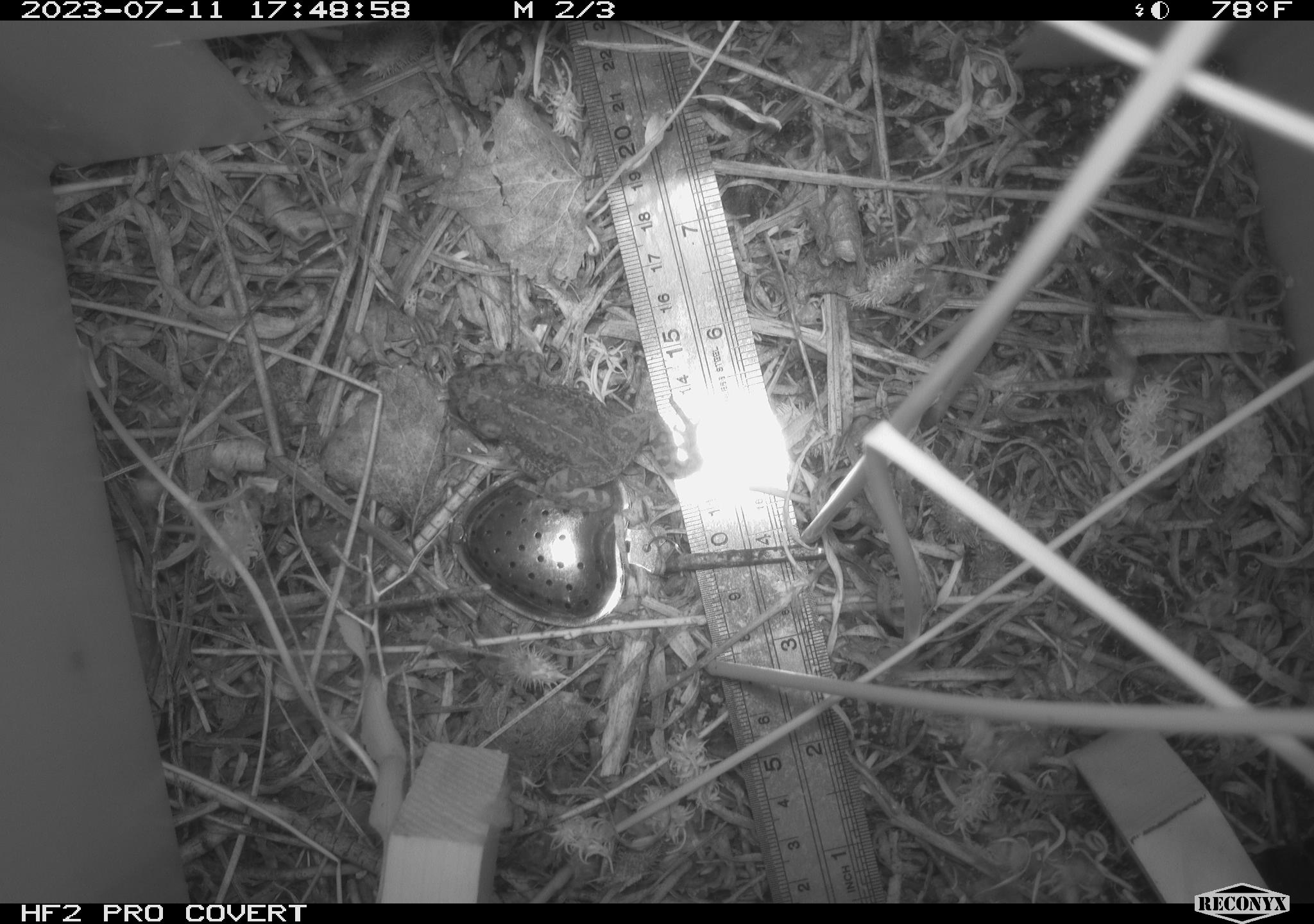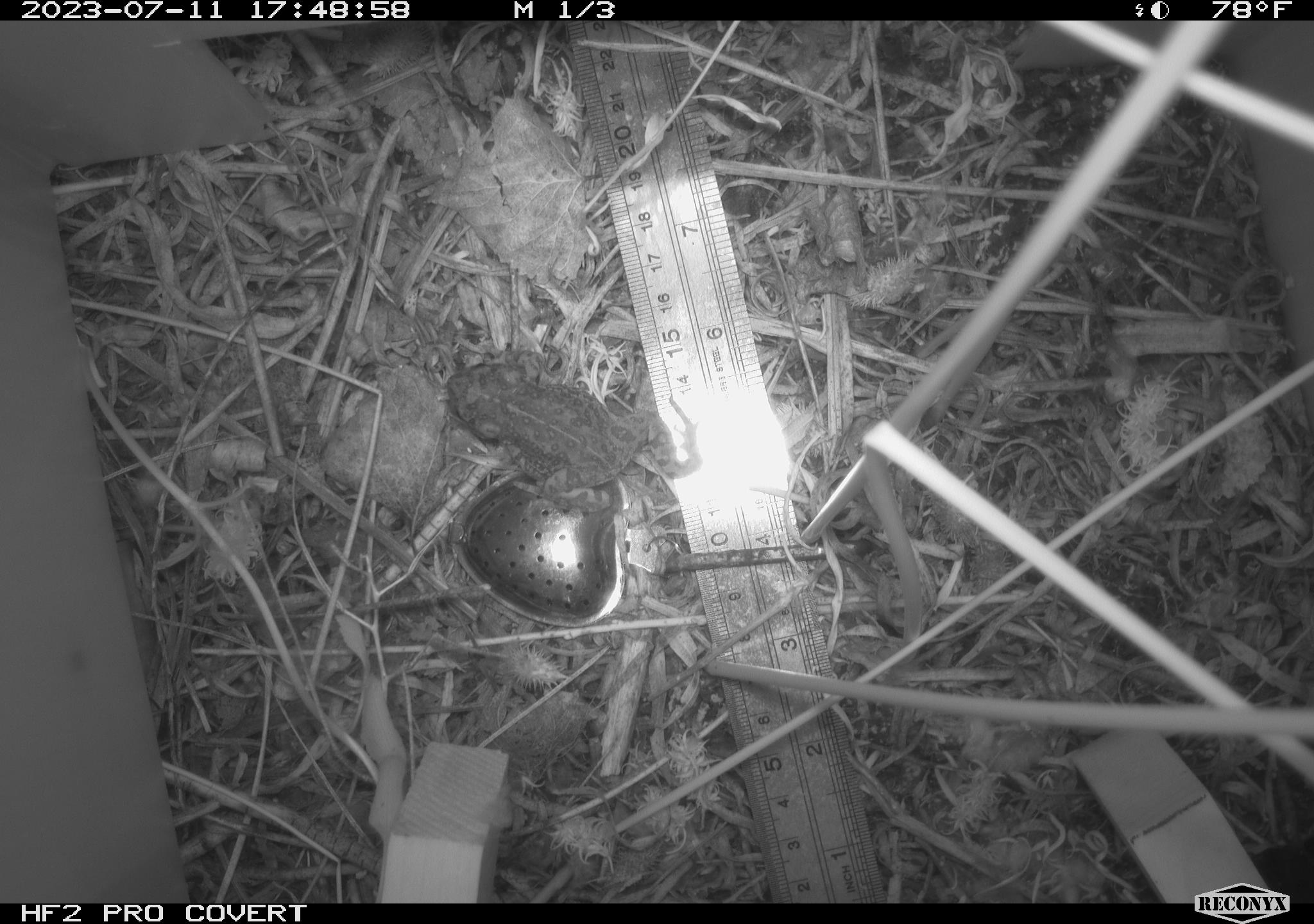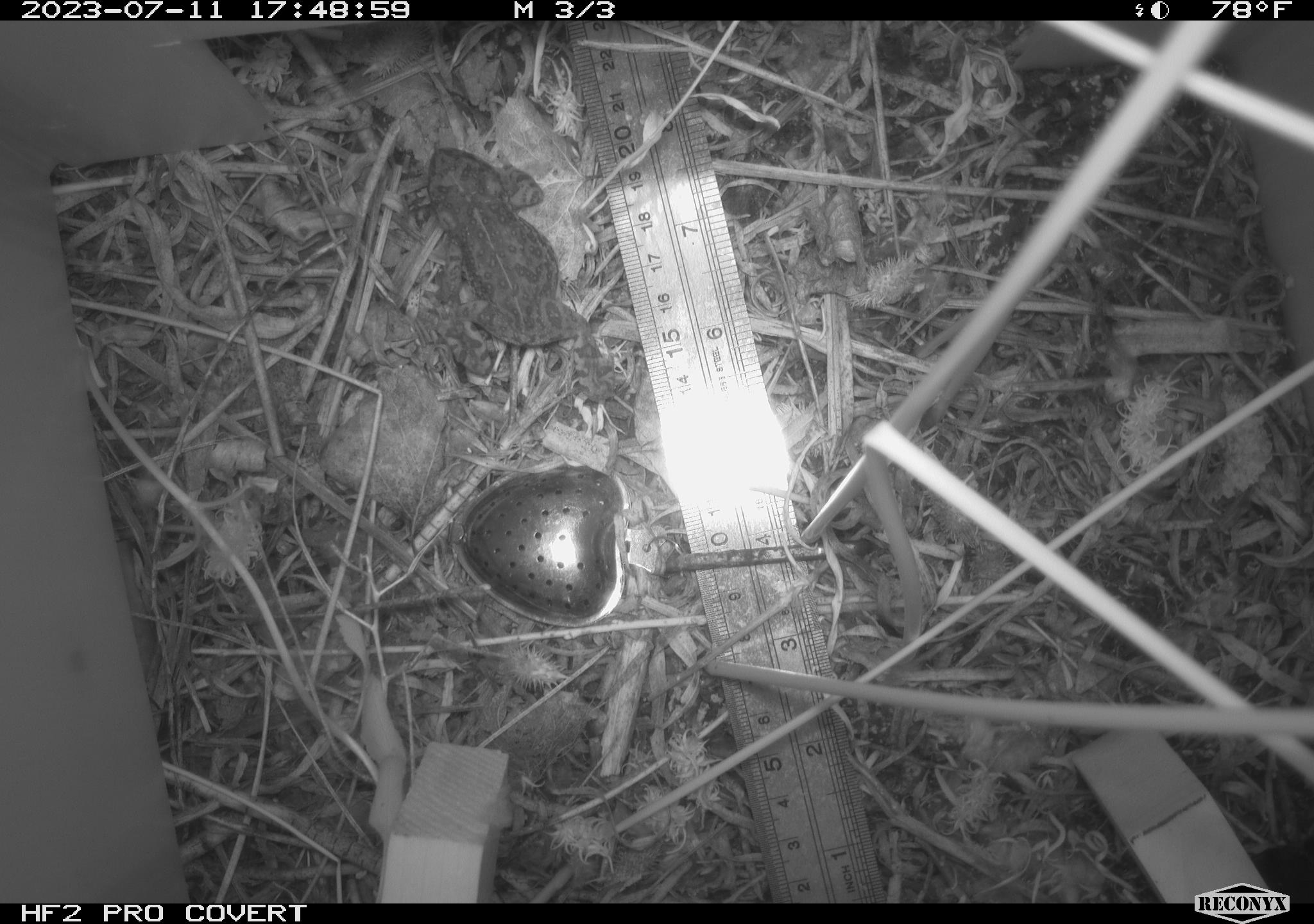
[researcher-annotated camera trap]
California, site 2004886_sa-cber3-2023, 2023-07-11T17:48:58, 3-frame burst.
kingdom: Animalia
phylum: Chordata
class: Amphibia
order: Anura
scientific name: Anura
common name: frogs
Frogs (Anura).